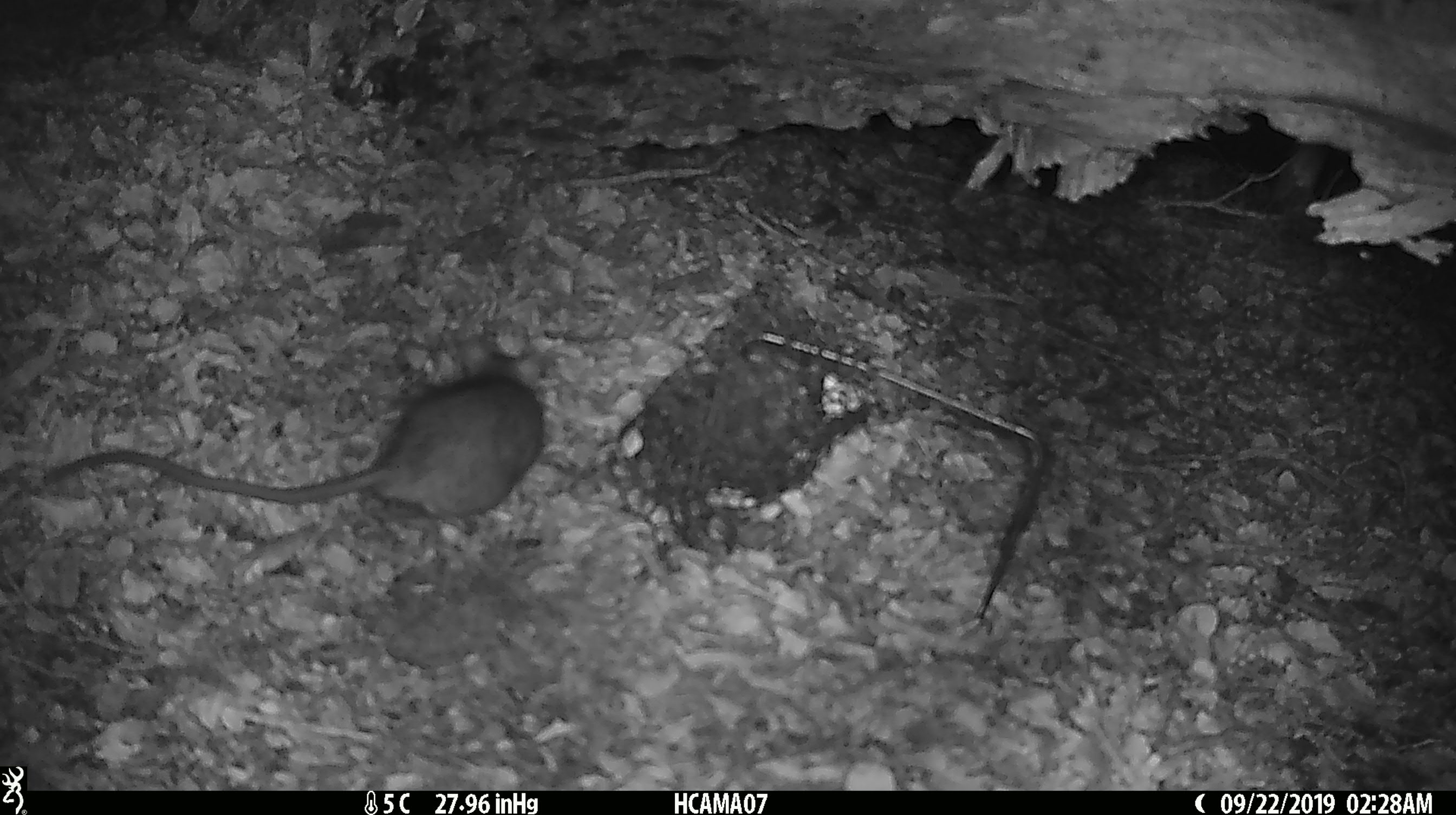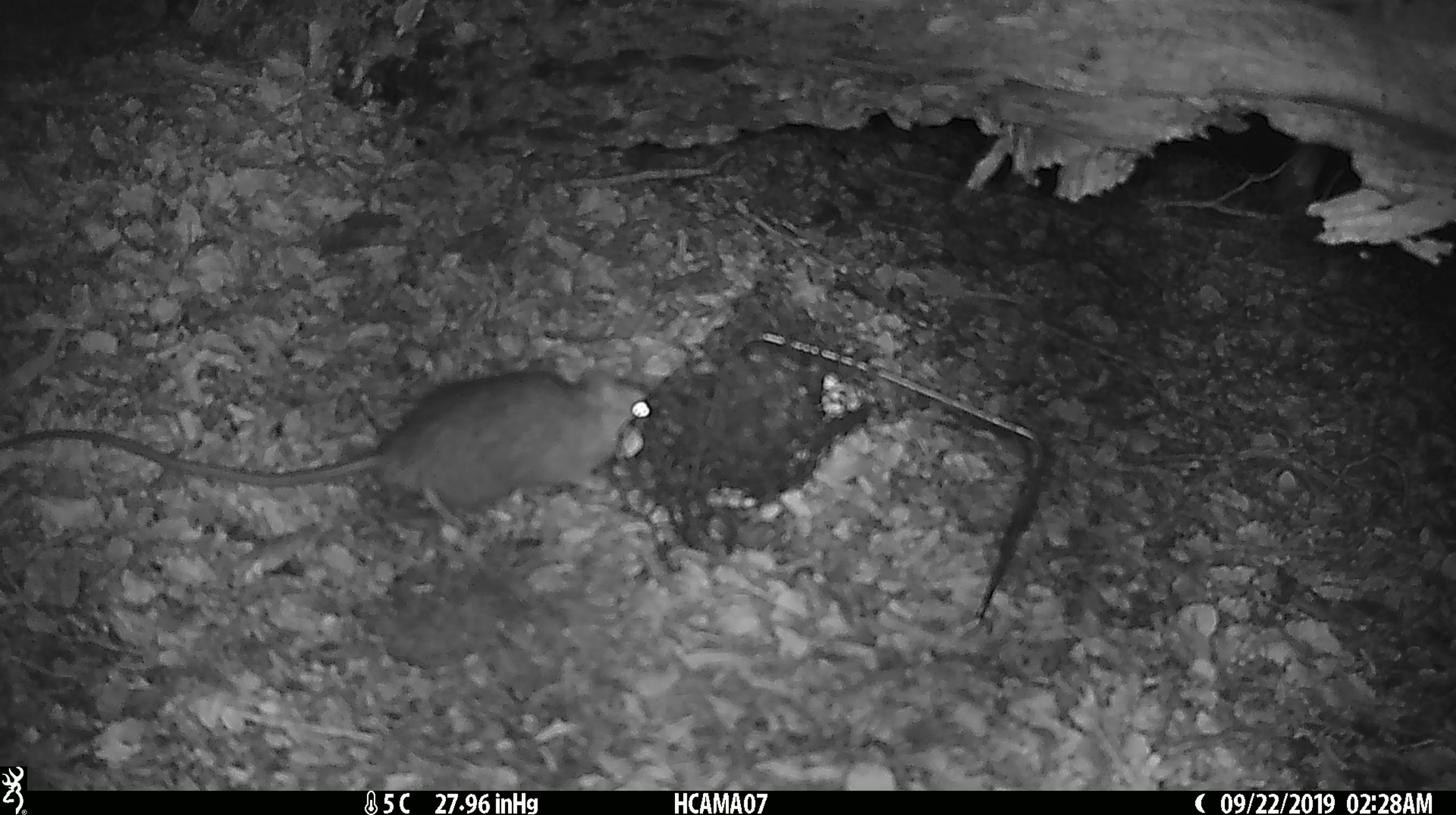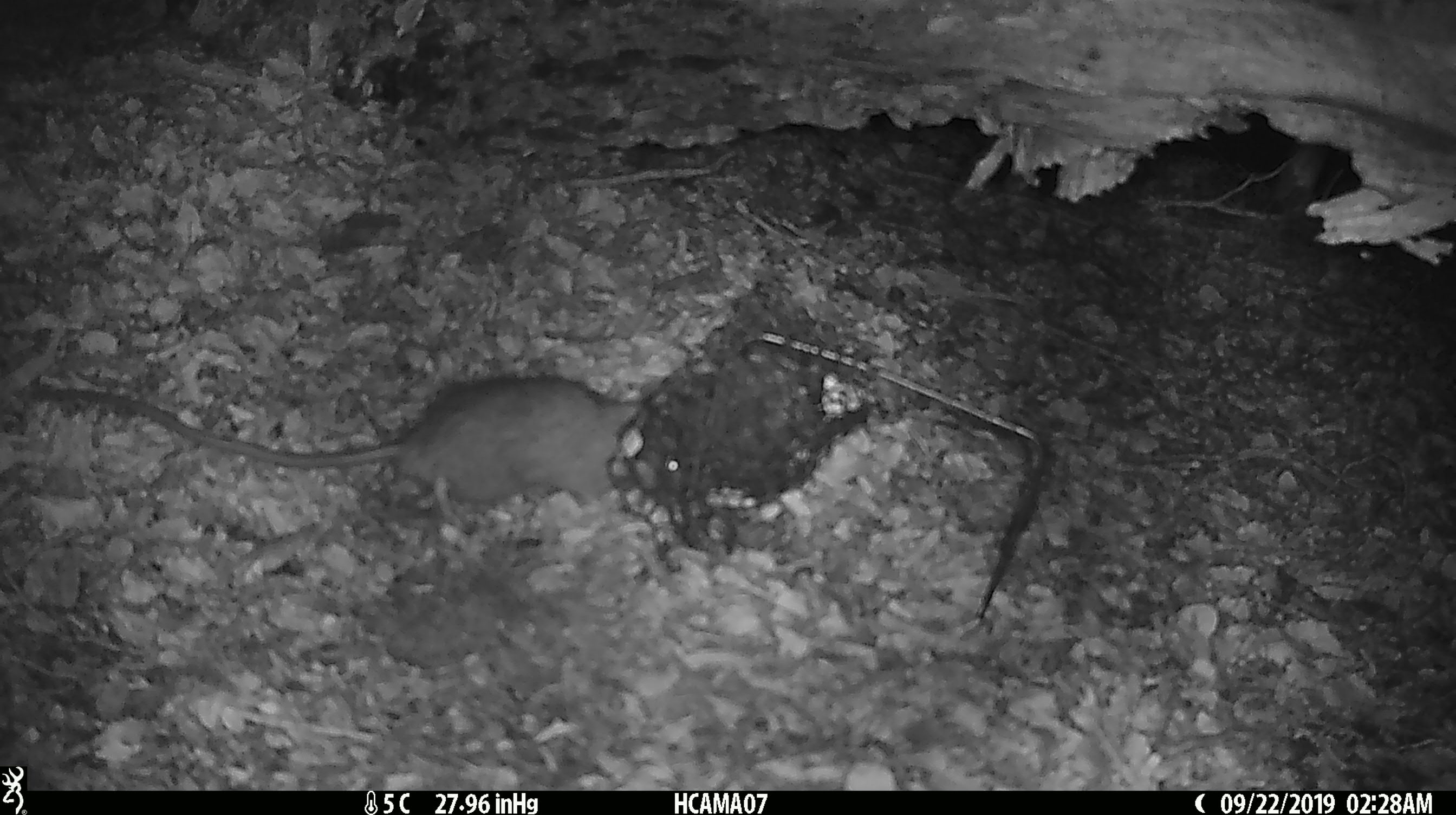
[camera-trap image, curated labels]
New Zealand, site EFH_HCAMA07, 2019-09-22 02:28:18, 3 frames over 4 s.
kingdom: Animalia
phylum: Chordata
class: Mammalia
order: Rodentia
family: Muridae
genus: Rattus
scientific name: Rattus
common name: rat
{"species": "rat (Rattus)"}